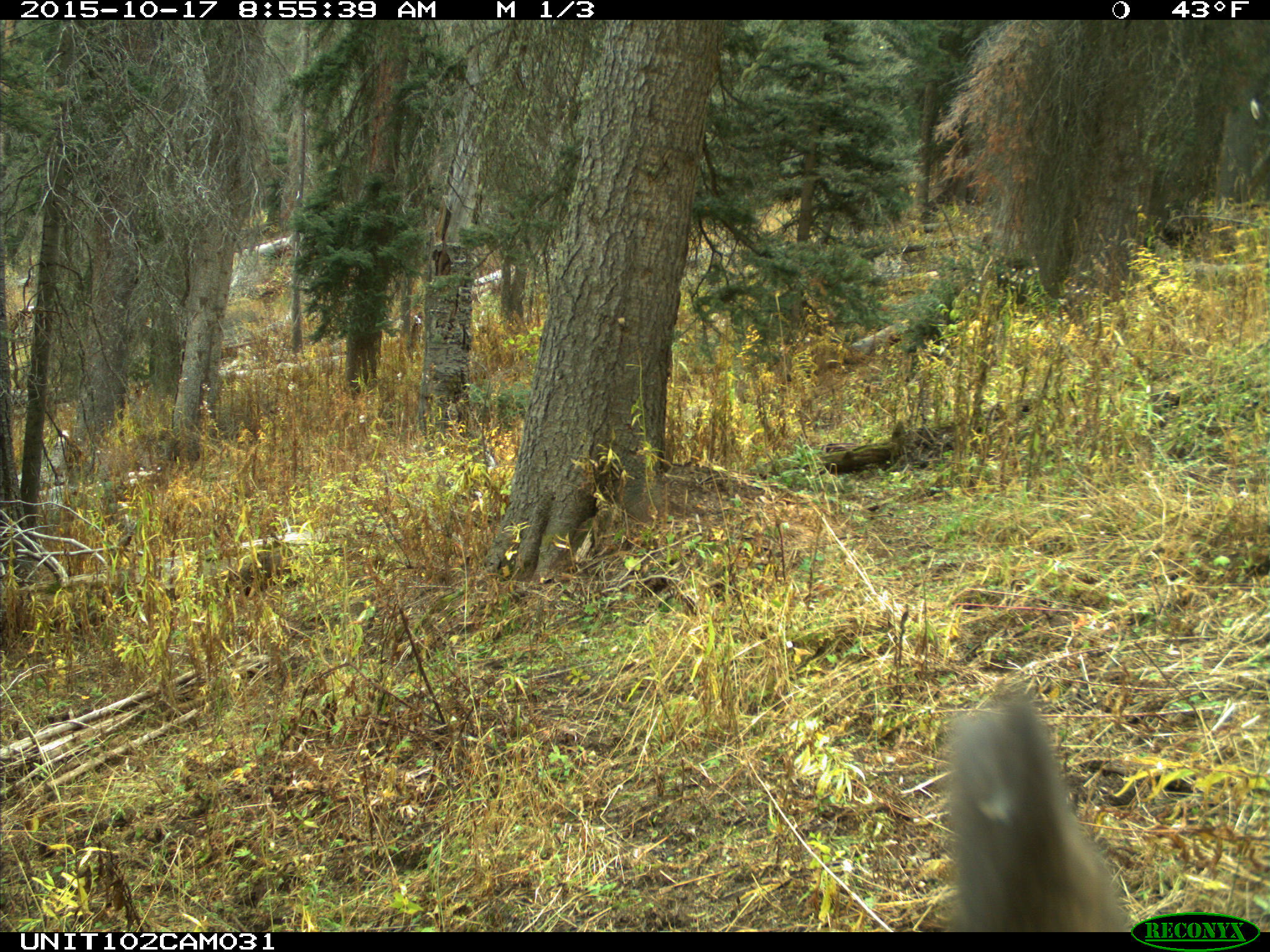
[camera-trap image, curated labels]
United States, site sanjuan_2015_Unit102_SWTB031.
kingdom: Animalia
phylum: Chordata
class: Mammalia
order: Artiodactyla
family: Cervidae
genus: Cervus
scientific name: Cervus elaphus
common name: red deer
Cervus elaphus (red deer).